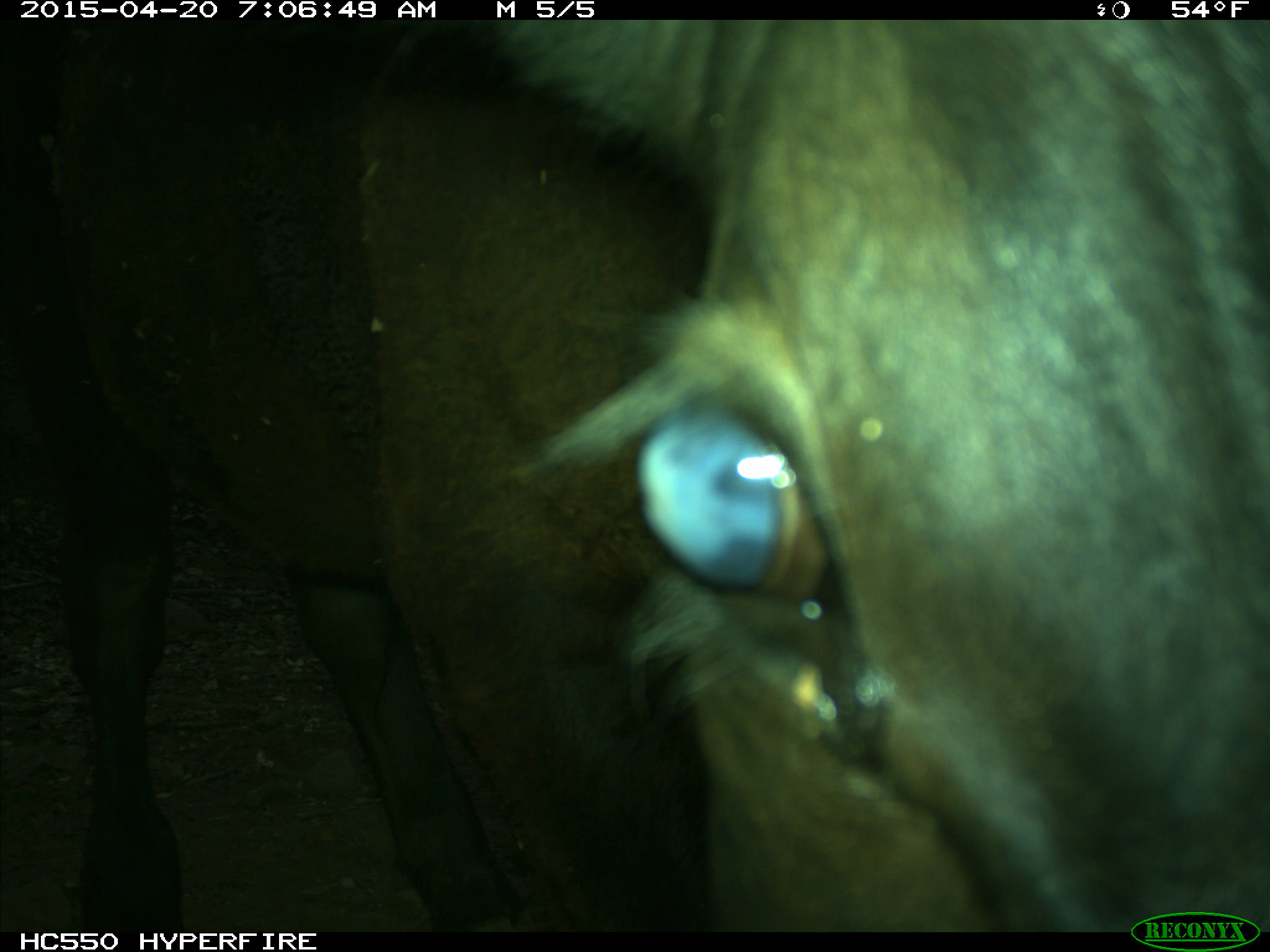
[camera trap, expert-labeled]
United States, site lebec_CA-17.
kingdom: Animalia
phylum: Chordata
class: Mammalia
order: Artiodactyla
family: Bovidae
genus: Bos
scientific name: Bos taurus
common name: domestic cow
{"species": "Bos taurus (domestic cow)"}